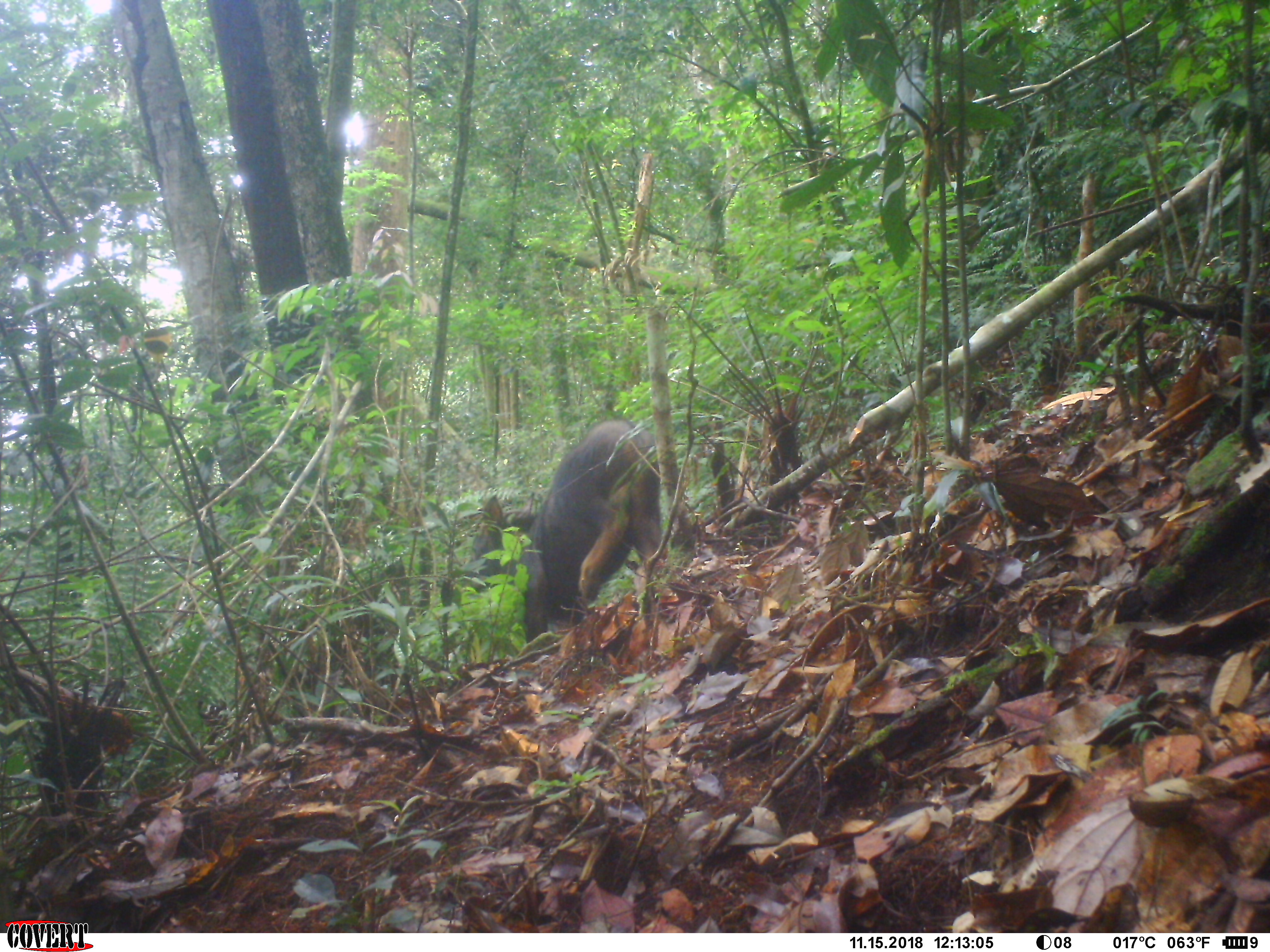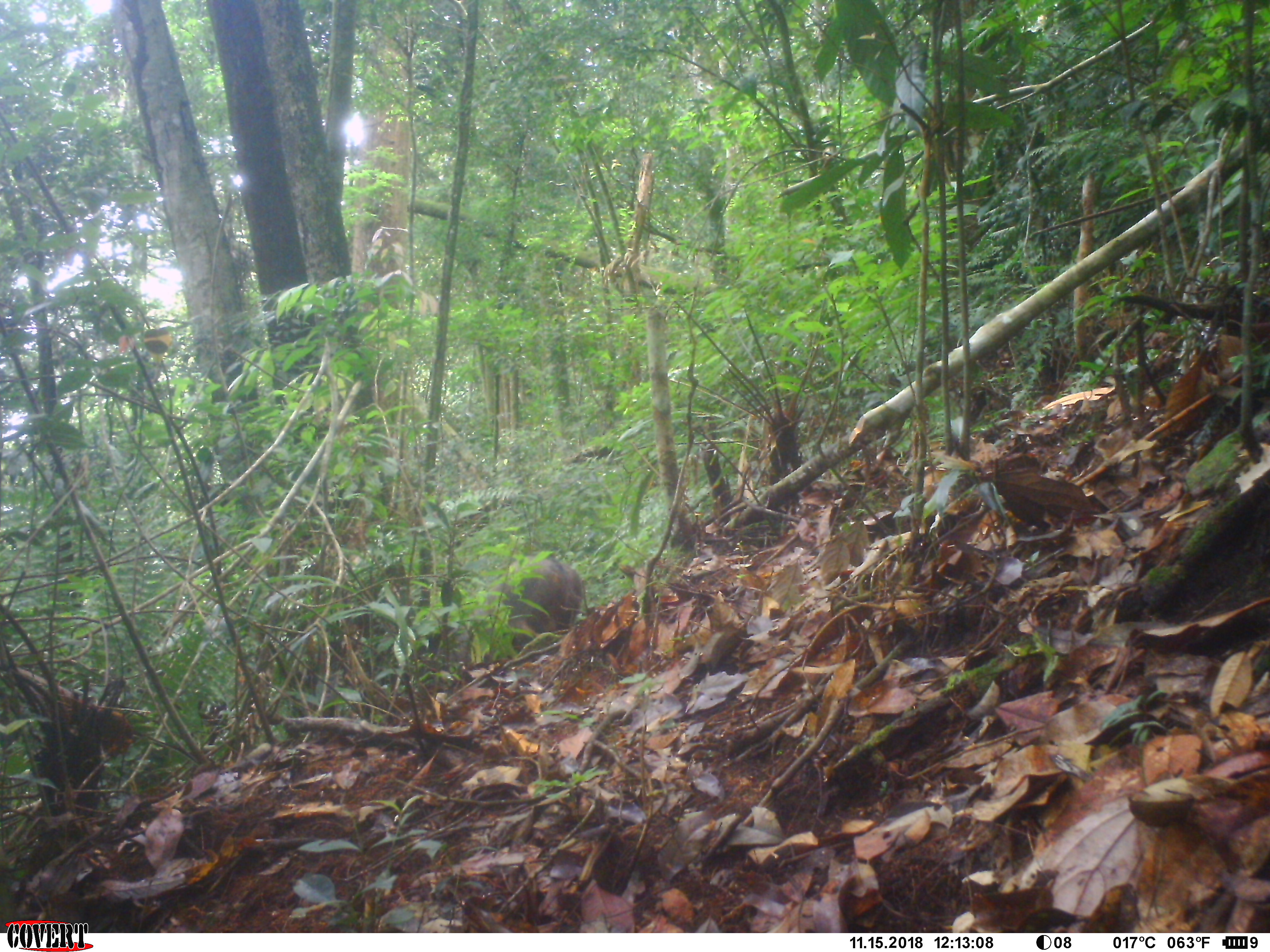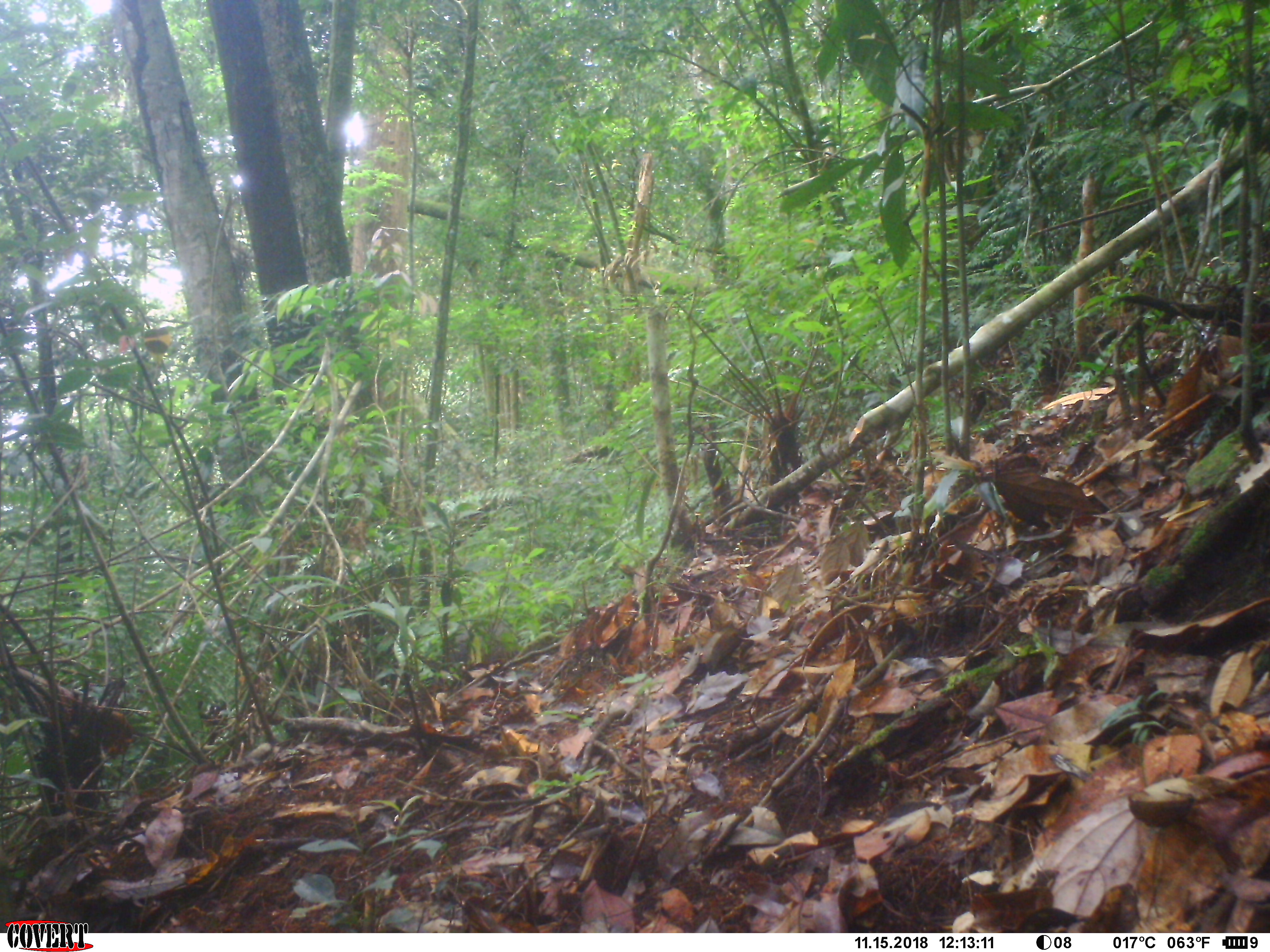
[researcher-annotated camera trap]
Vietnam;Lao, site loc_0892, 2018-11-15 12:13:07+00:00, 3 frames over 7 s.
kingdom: Animalia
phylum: Chordata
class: Mammalia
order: Artiodactyla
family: Bovidae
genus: Capricornis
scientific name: Capricornis sumatraensis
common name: chinese serow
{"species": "chinese serow (Capricornis sumatraensis)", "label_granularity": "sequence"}